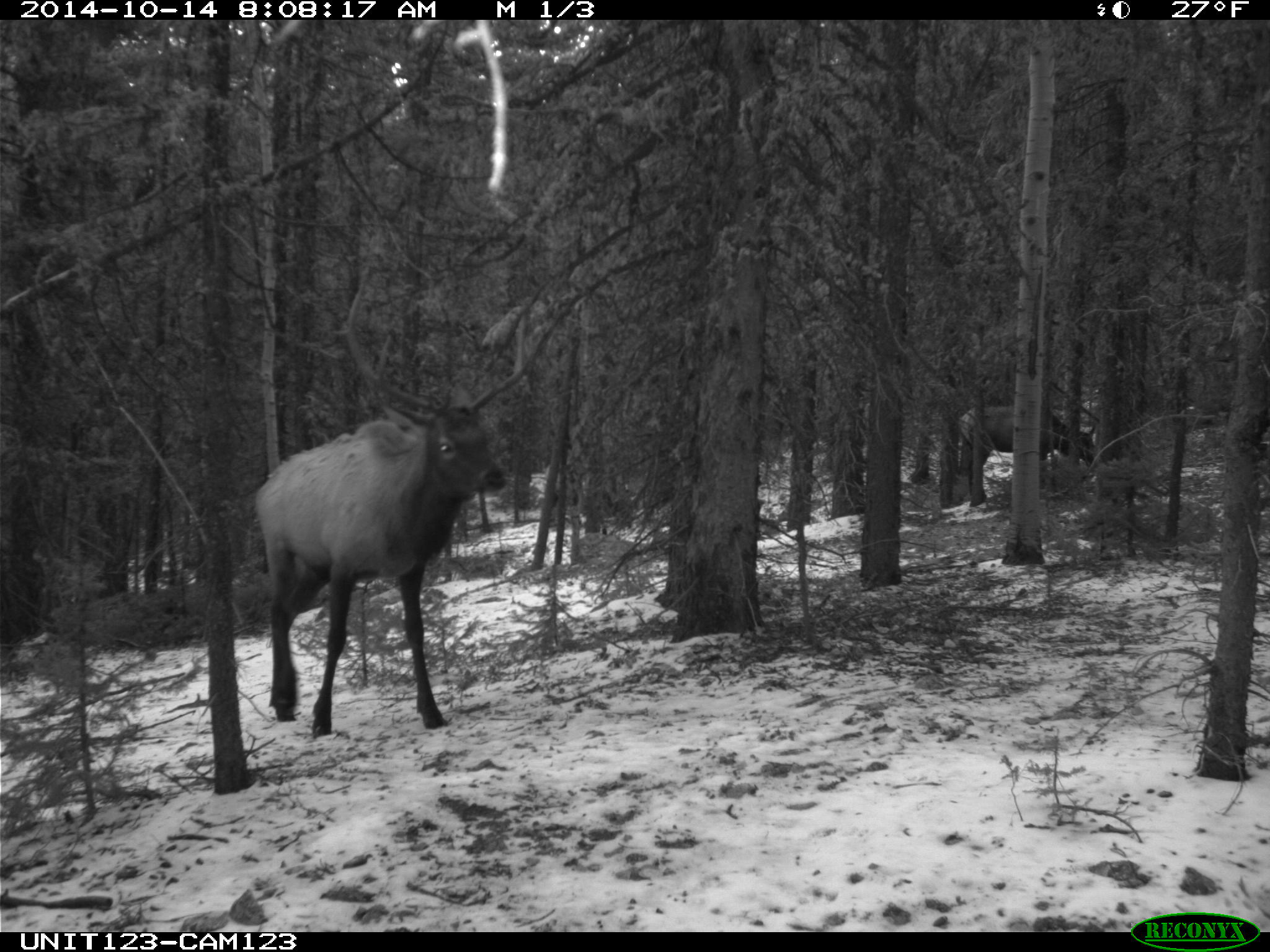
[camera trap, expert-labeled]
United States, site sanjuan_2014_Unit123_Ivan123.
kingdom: Animalia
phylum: Chordata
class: Mammalia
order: Artiodactyla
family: Cervidae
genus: Cervus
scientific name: Cervus elaphus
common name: red deer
Cervus elaphus (red deer).